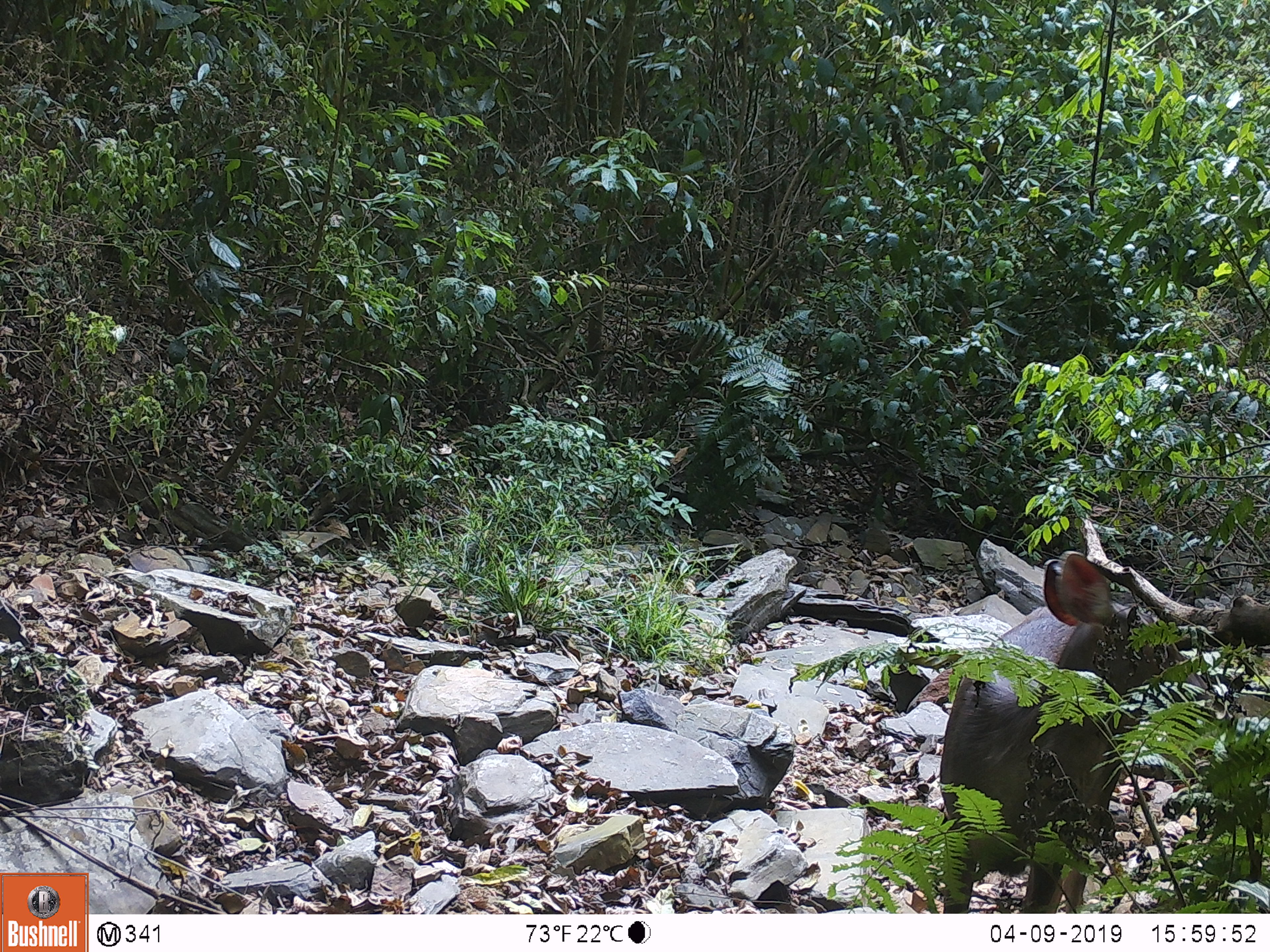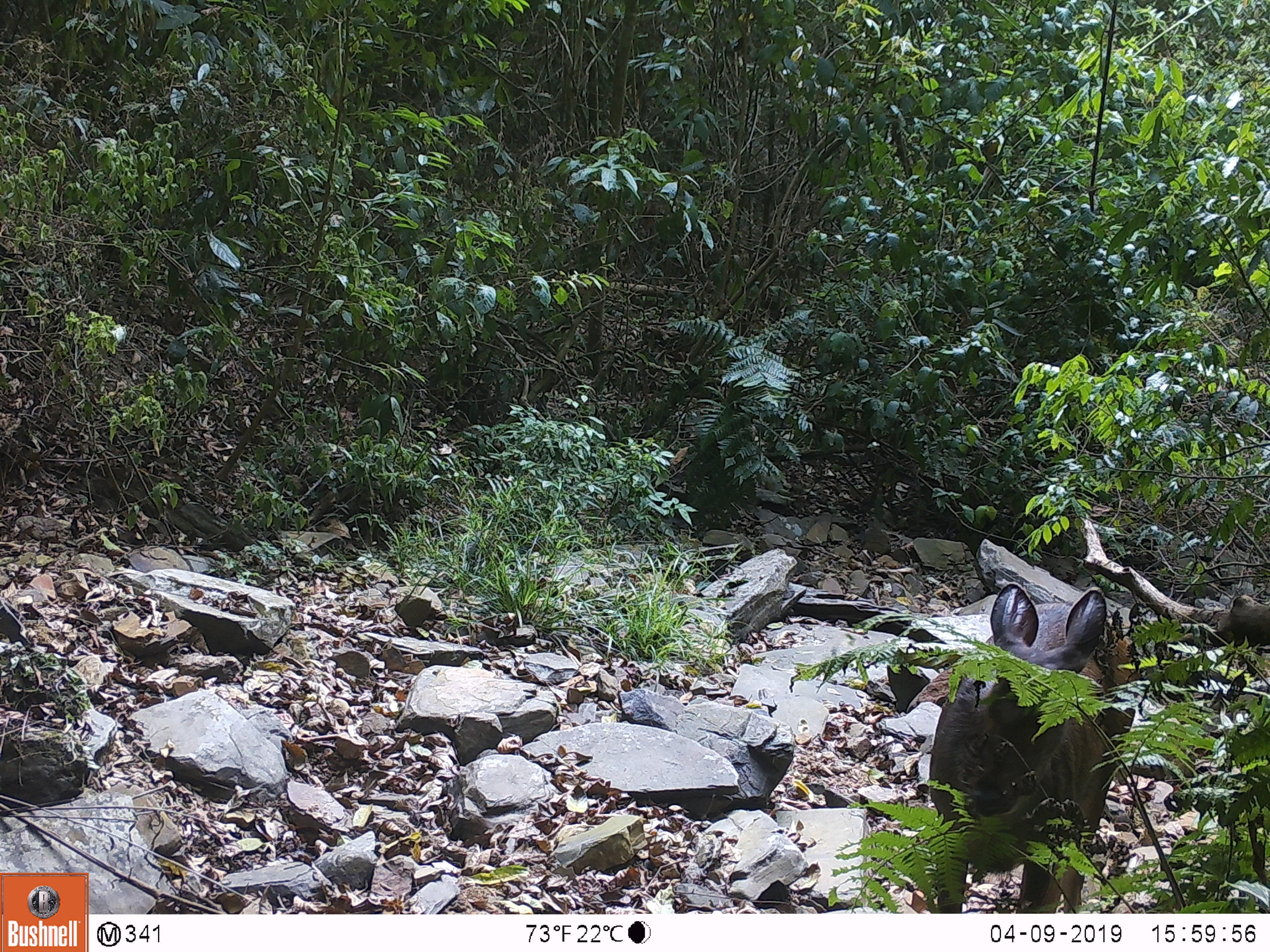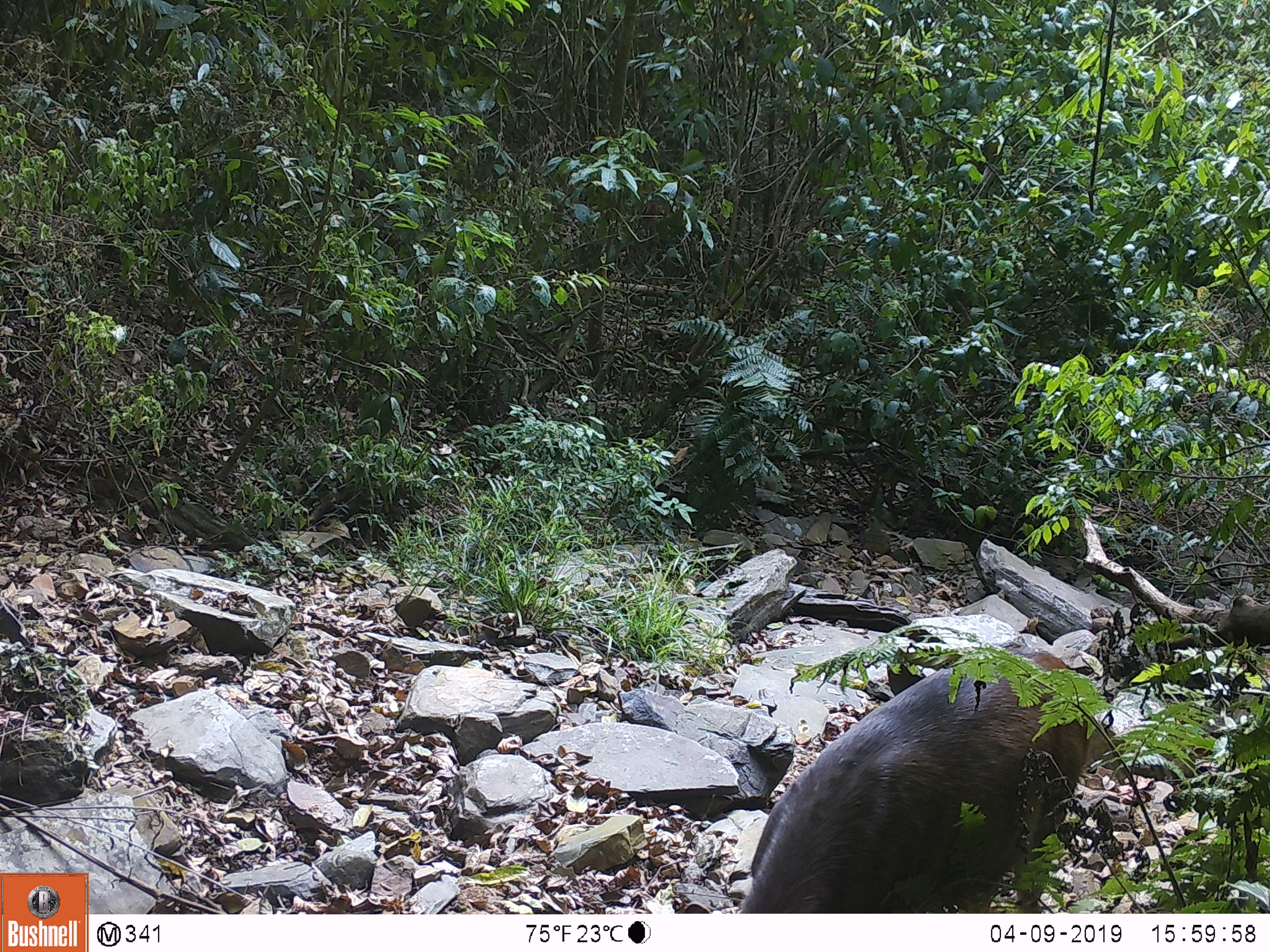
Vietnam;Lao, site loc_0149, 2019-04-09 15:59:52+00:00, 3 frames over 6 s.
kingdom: Animalia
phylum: Chordata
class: Mammalia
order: Artiodactyla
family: Cervidae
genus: Rusa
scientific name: Rusa unicolor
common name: sambar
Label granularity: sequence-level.